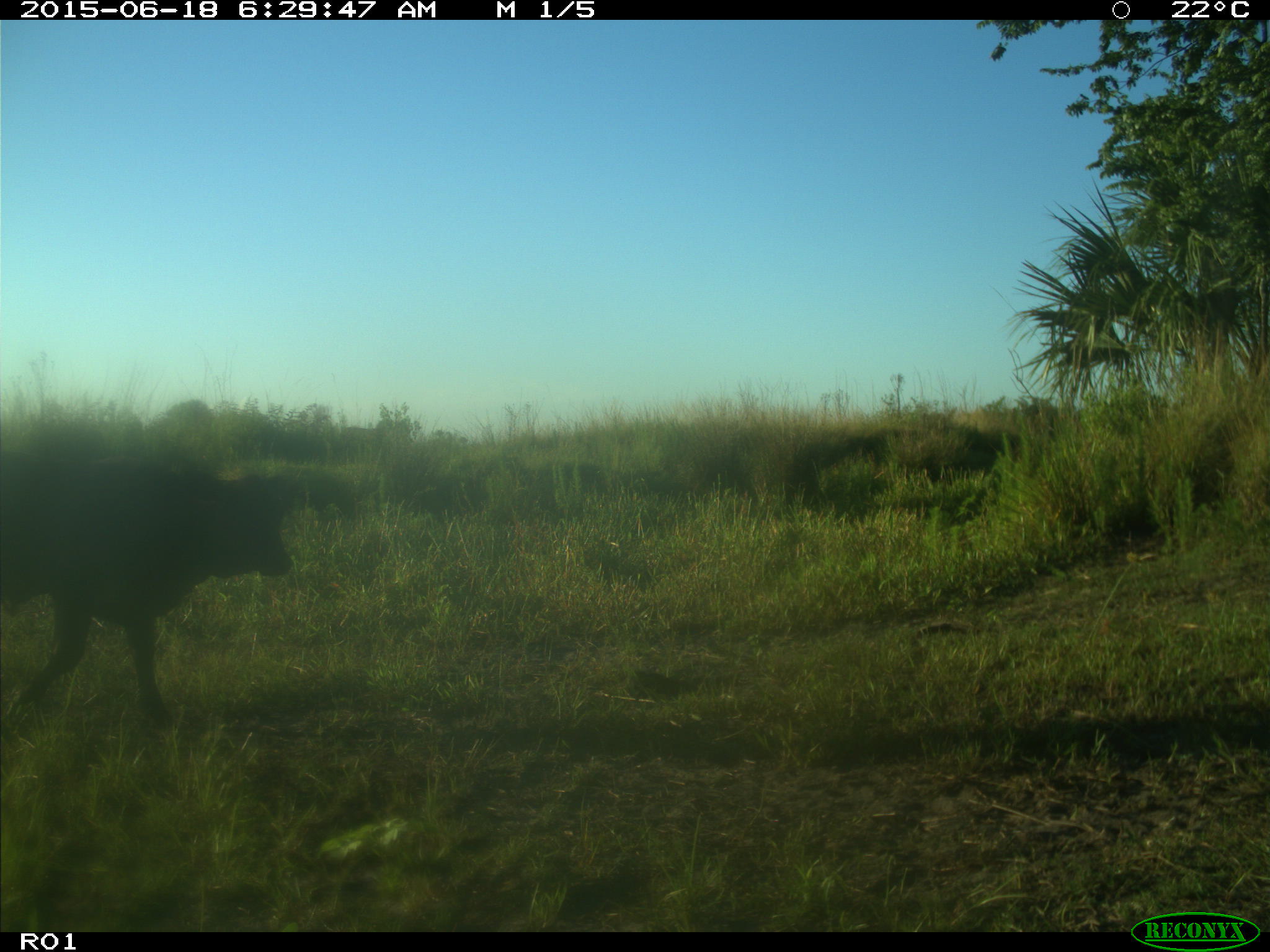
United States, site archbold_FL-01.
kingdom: Animalia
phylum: Chordata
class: Mammalia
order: Artiodactyla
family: Bovidae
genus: Bos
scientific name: Bos taurus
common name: domestic cow